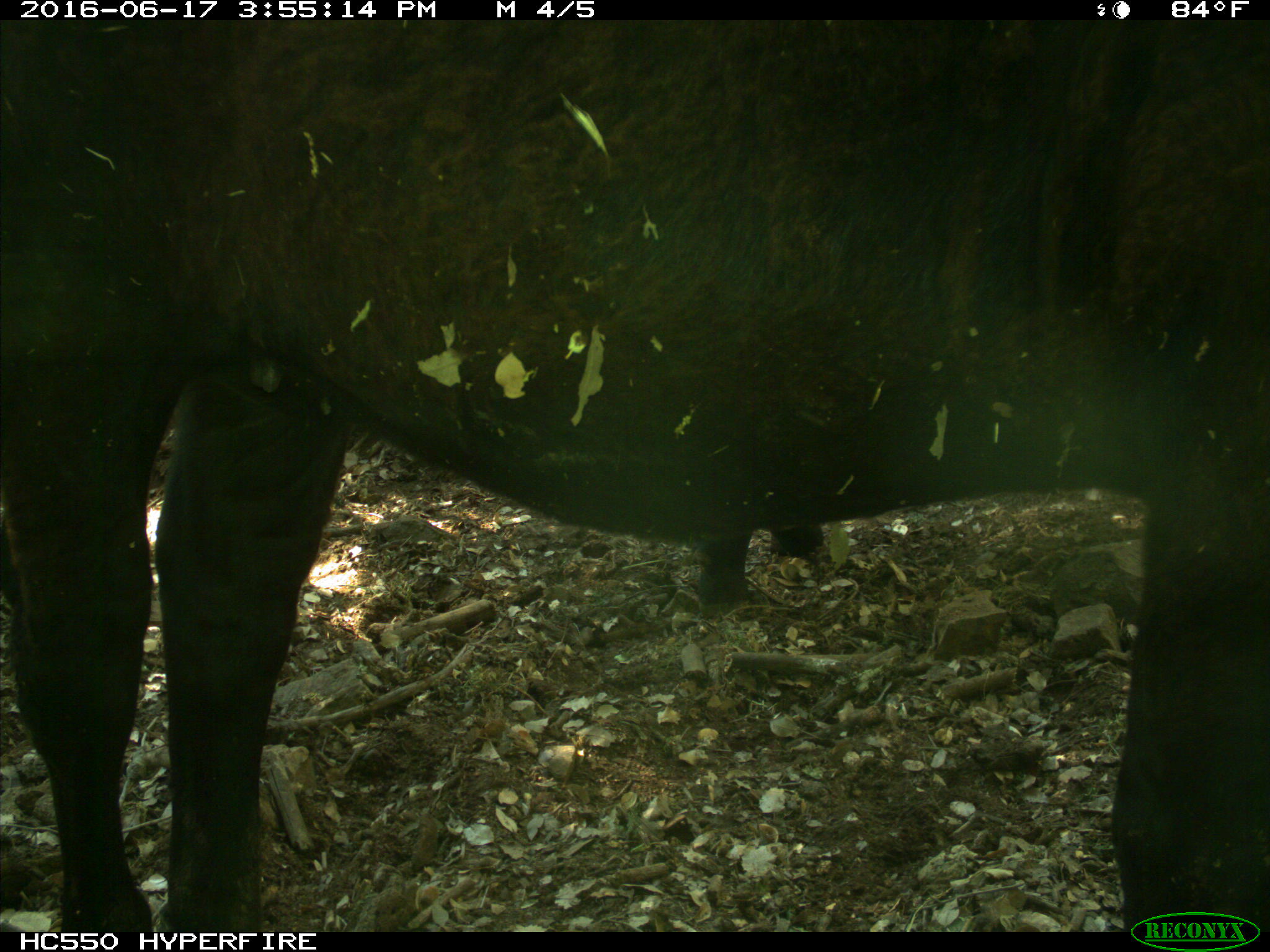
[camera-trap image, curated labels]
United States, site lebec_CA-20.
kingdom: Animalia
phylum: Chordata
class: Mammalia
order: Artiodactyla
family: Bovidae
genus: Bos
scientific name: Bos taurus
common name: domestic cow